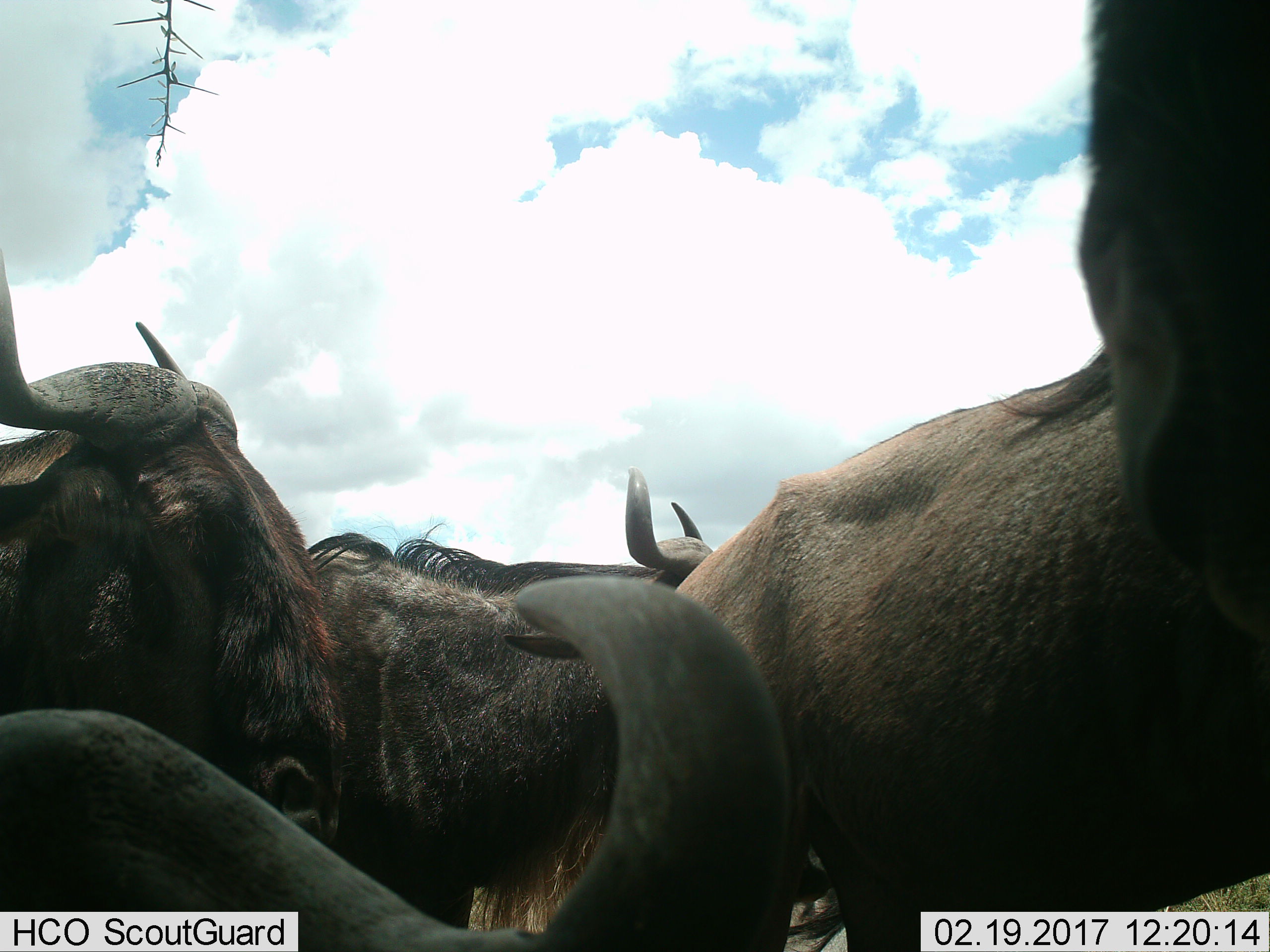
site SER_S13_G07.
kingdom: Animalia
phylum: Chordata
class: Mammalia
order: Artiodactyla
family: Bovidae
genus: Connochaetes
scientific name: Connochaetes taurinus taurinus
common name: blue wildebeest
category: wildebeestblue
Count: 5.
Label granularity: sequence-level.